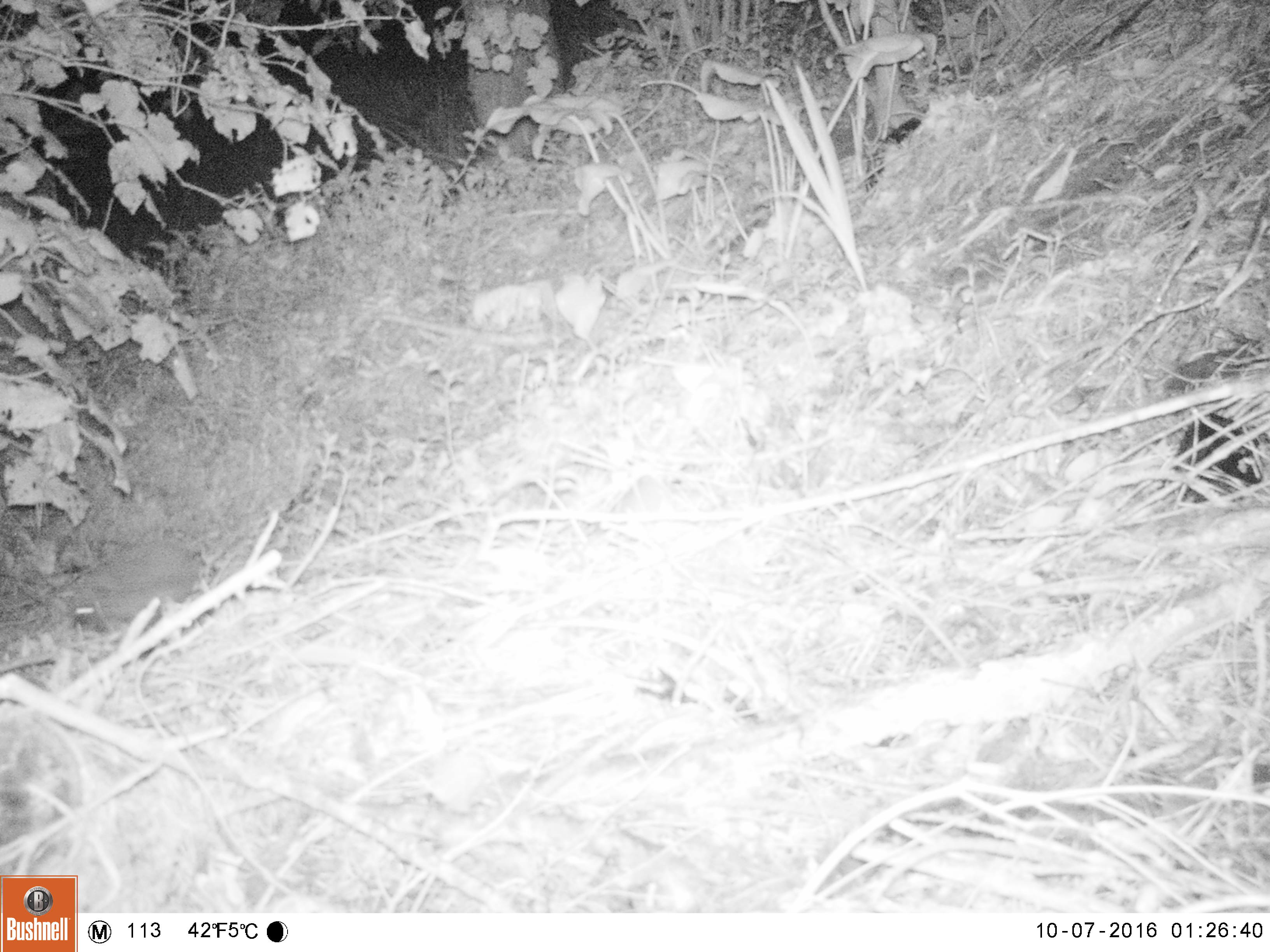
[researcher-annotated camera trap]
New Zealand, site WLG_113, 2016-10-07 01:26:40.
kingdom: Animalia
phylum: Chordata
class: Mammalia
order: Eulipotyphla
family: Erinaceidae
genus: Erinaceus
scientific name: Erinaceus europaeus europaeus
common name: european hedgehog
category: hedgehog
Hedgehog (european hedgehog) (Erinaceus europaeus europaeus).